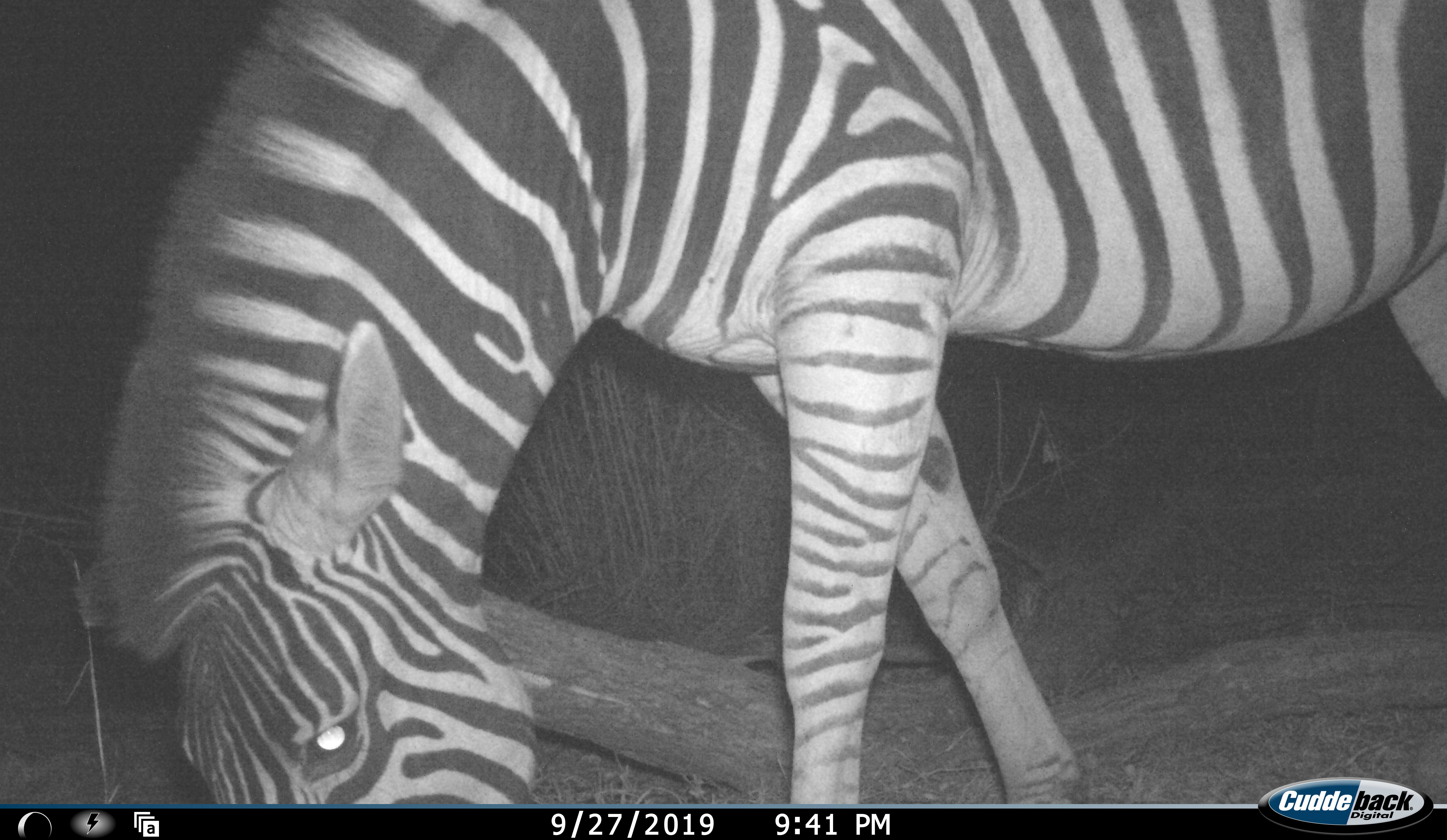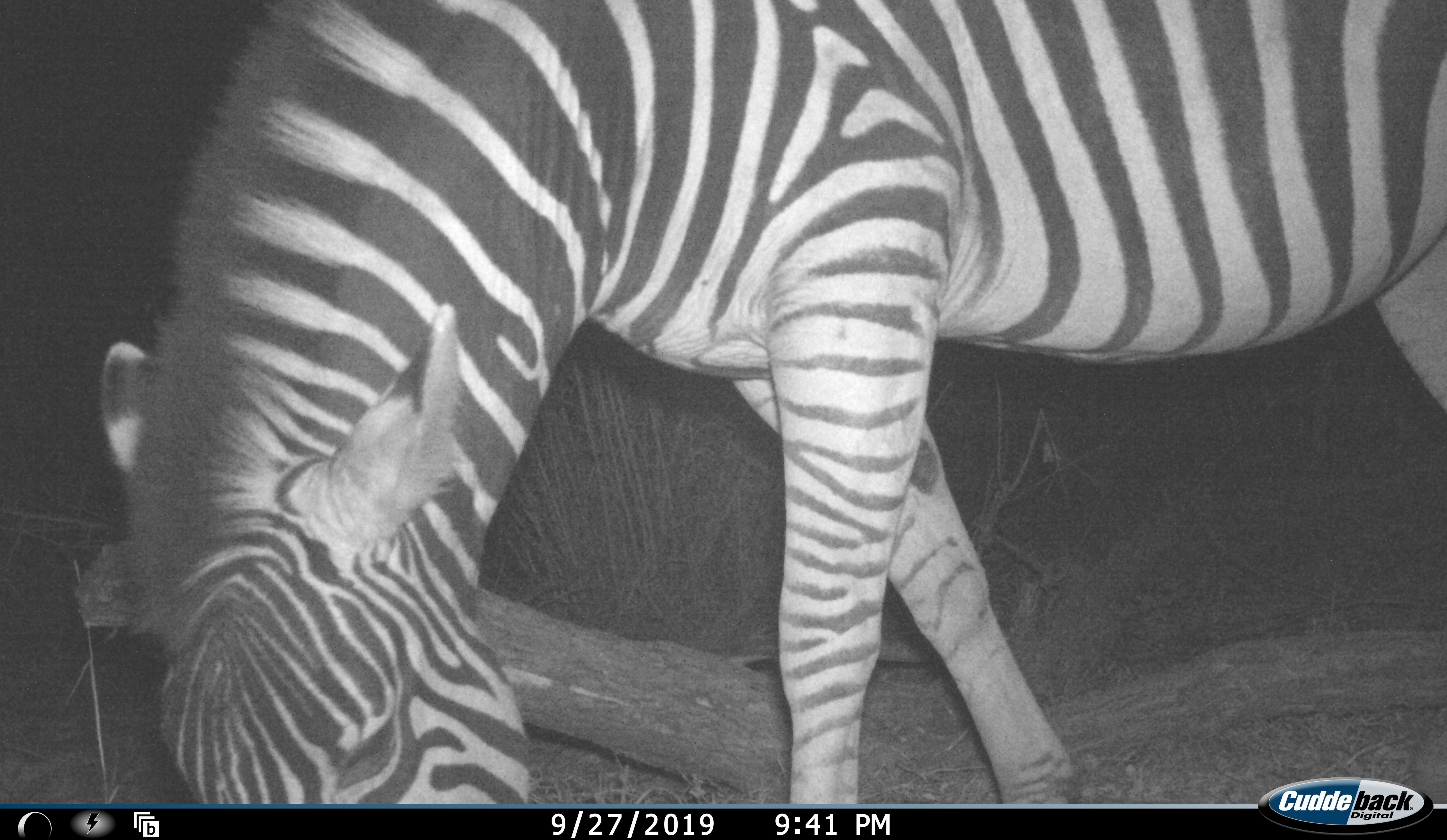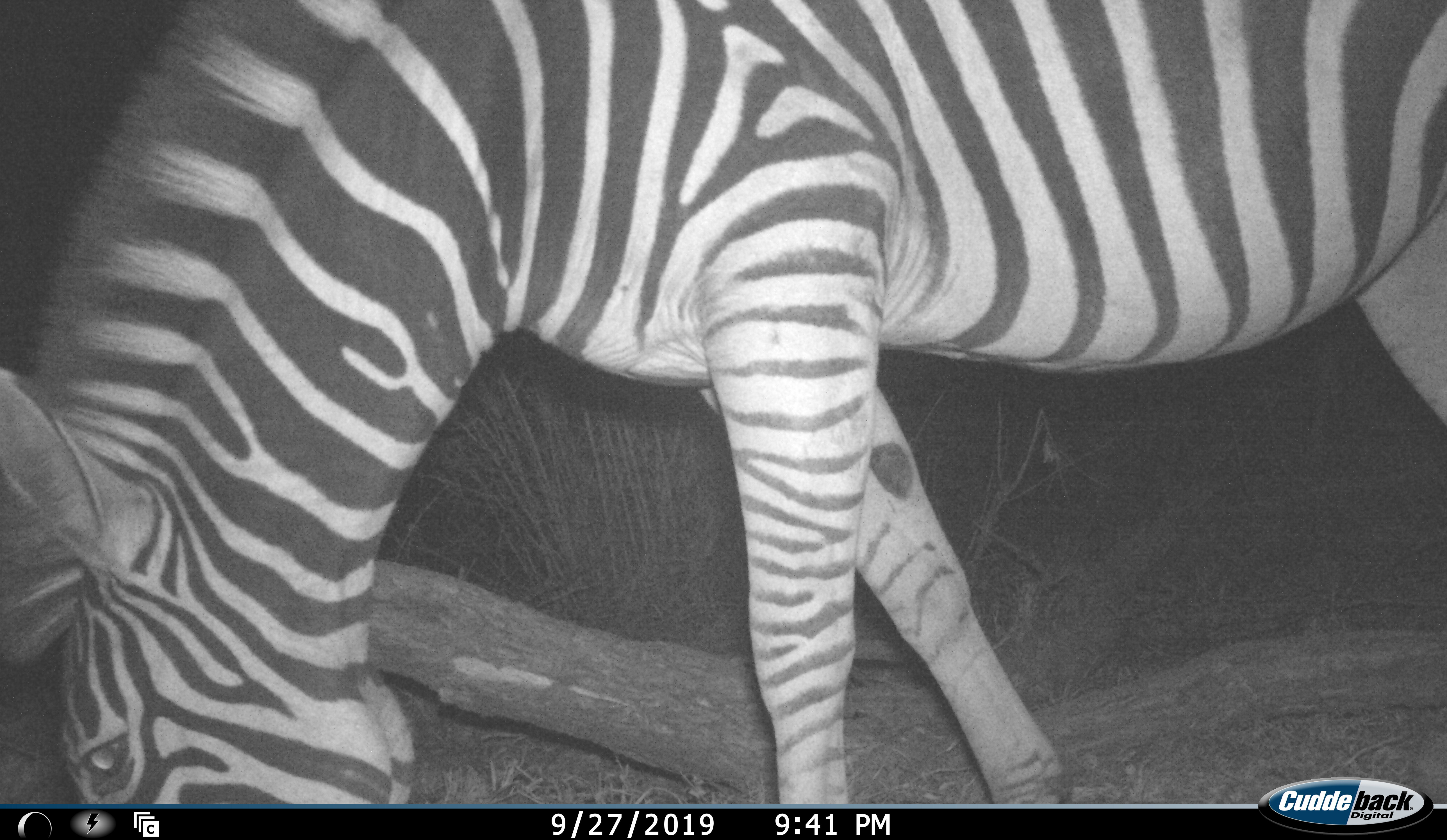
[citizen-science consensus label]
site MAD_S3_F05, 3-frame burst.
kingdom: Animalia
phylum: Chordata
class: Mammalia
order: Perissodactyla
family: Equidae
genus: Equus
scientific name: Equus quagga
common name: plains zebra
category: zebraplains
Zebraplains (plains zebra) (Equus quagga), count 1. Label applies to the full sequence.